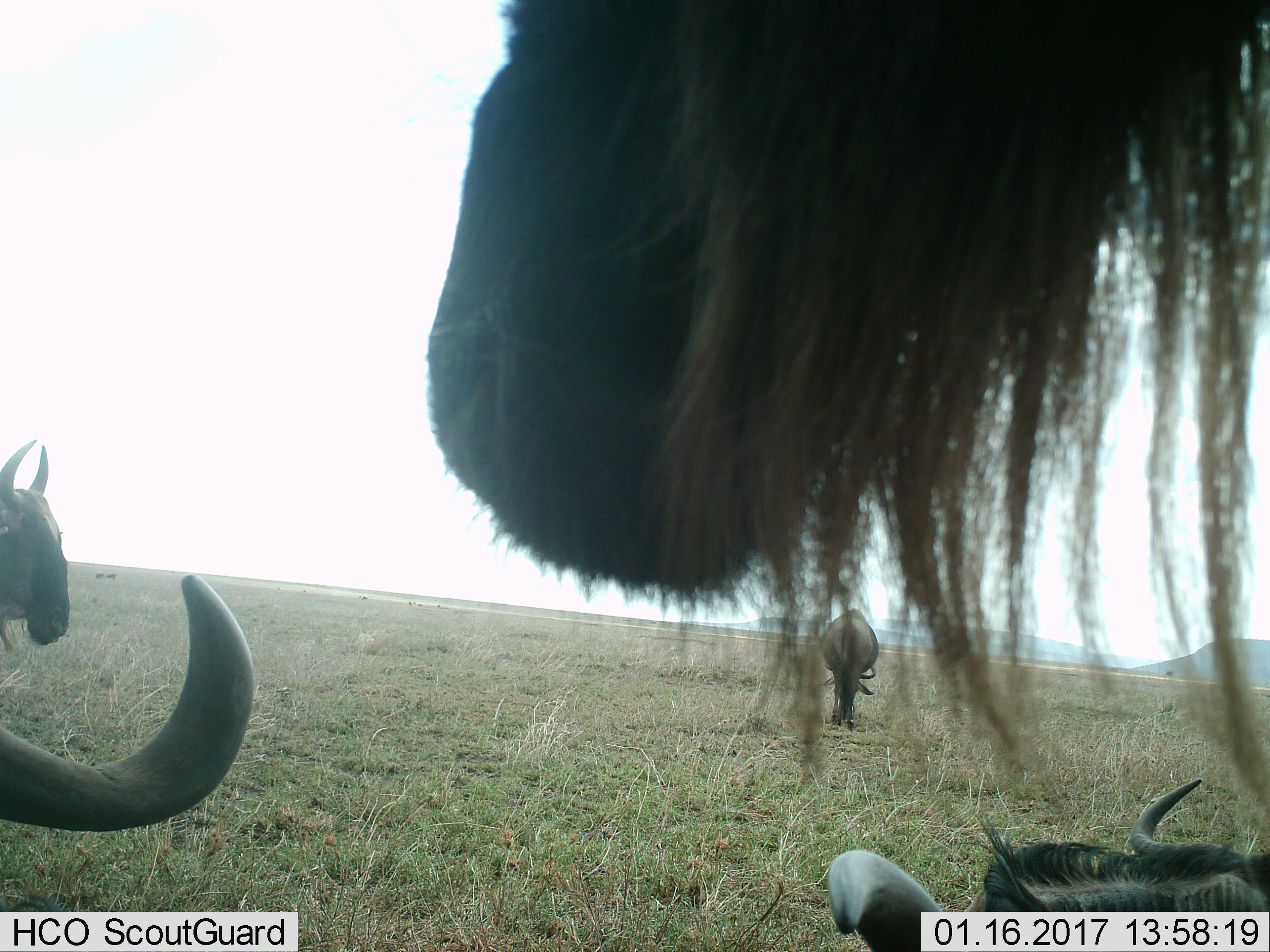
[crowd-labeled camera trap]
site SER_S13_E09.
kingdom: Animalia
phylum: Chordata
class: Mammalia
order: Artiodactyla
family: Bovidae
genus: Connochaetes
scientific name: Connochaetes taurinus taurinus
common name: blue wildebeest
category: wildebeestblue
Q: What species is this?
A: Wildebeestblue (blue wildebeest) (Connochaetes taurinus taurinus).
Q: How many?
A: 5.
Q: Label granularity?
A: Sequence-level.